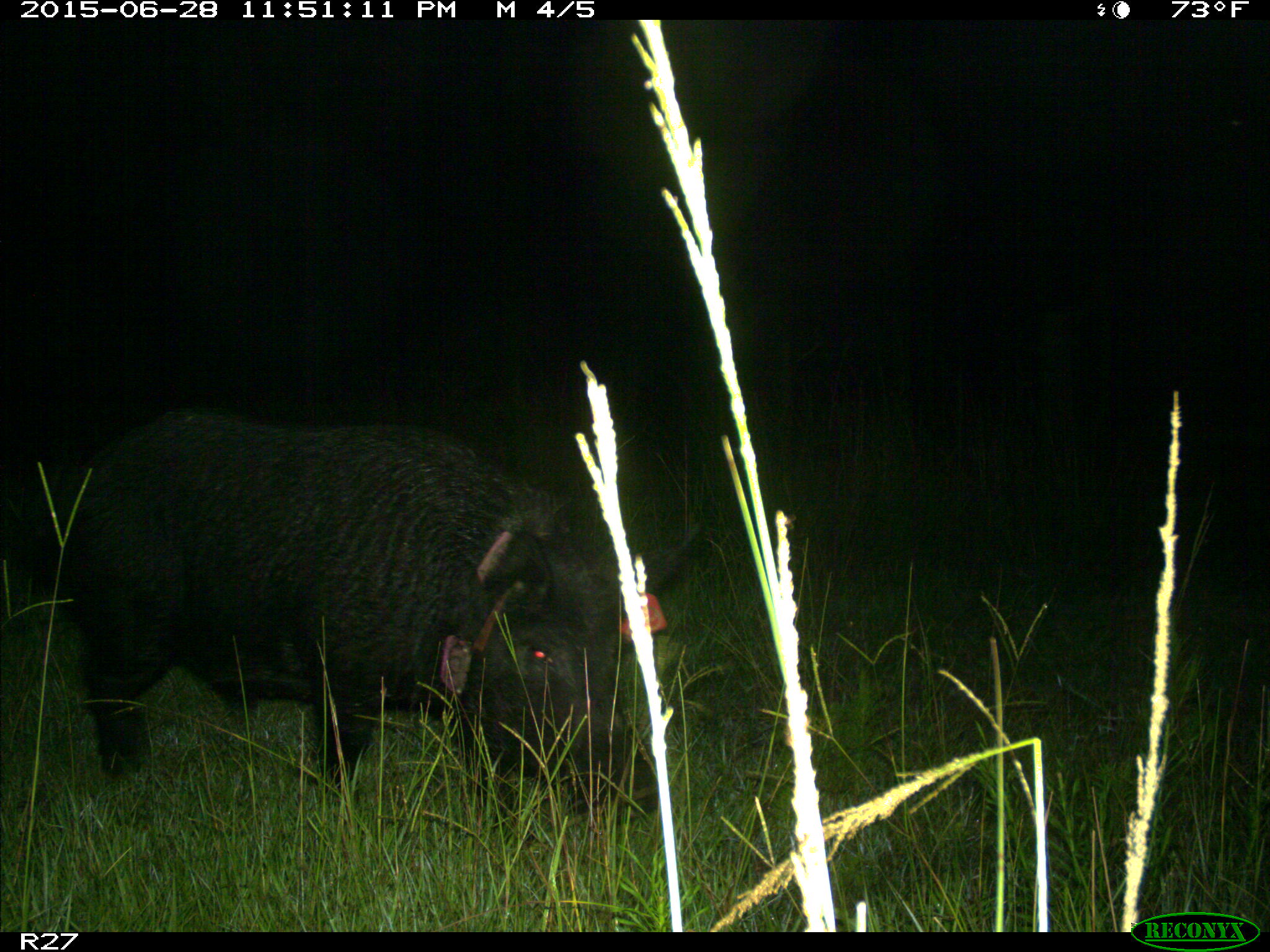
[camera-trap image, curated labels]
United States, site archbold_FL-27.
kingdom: Animalia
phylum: Chordata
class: Mammalia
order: Artiodactyla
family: Suidae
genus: Sus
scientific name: Sus scrofa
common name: wild boar